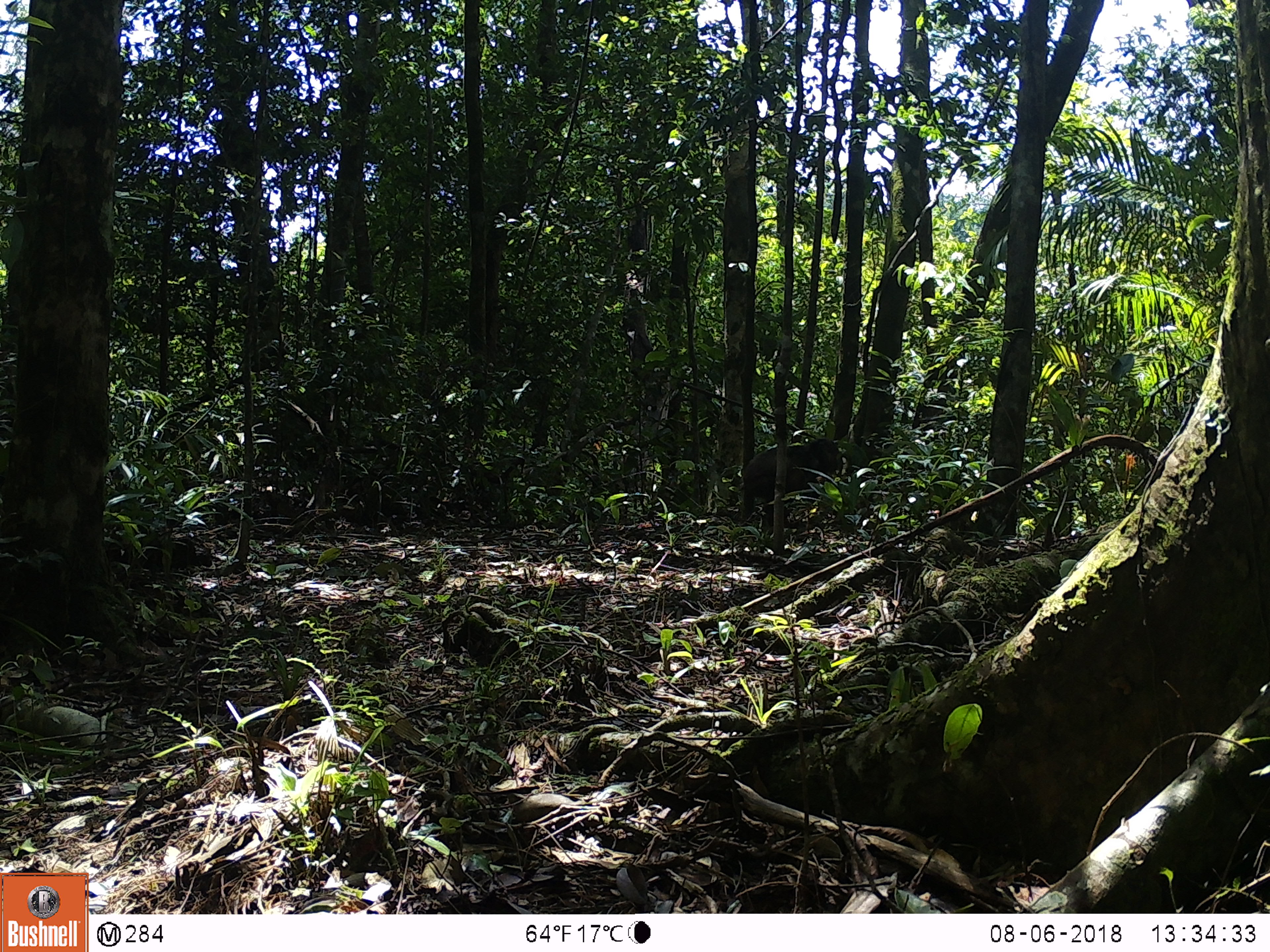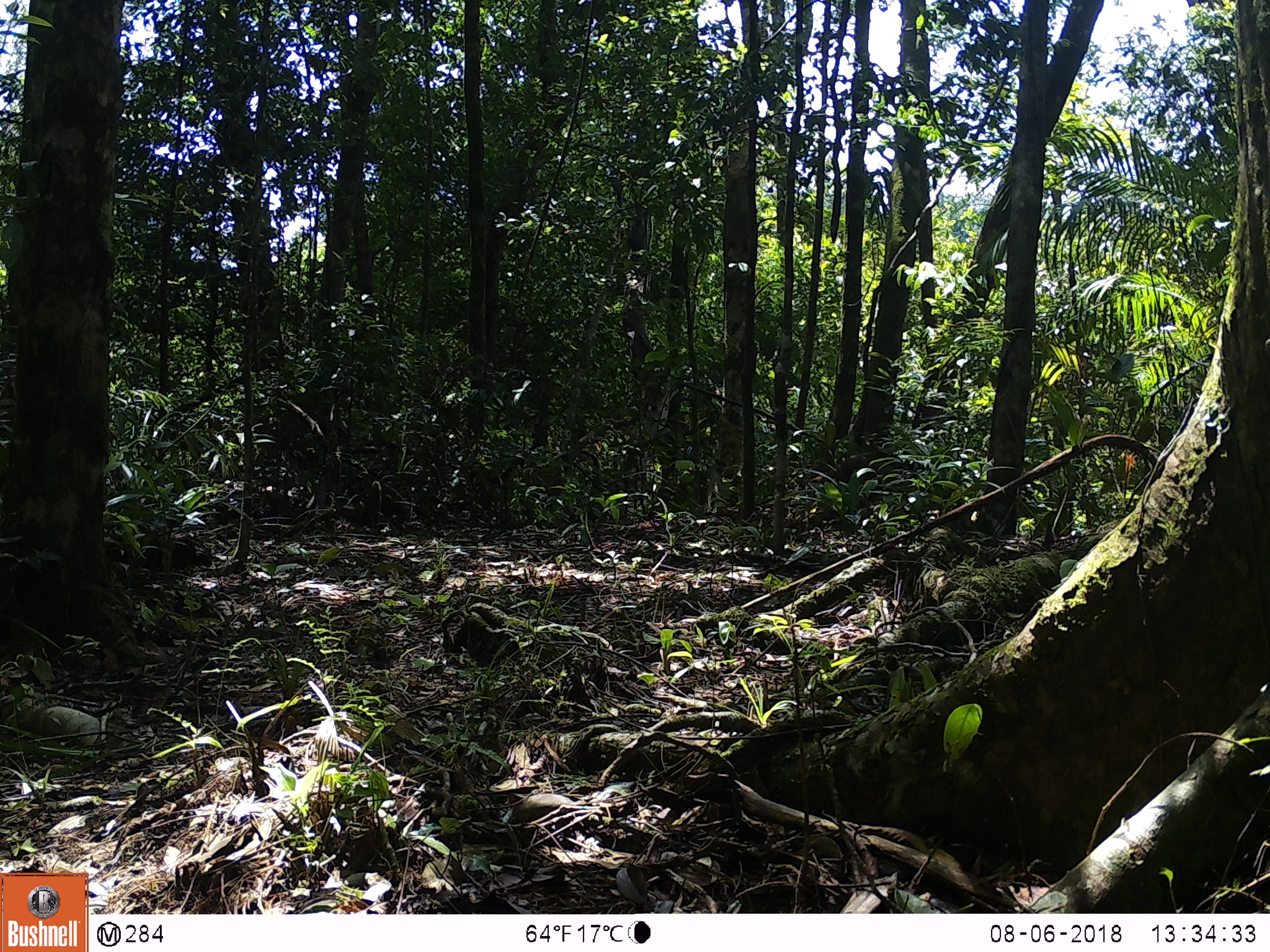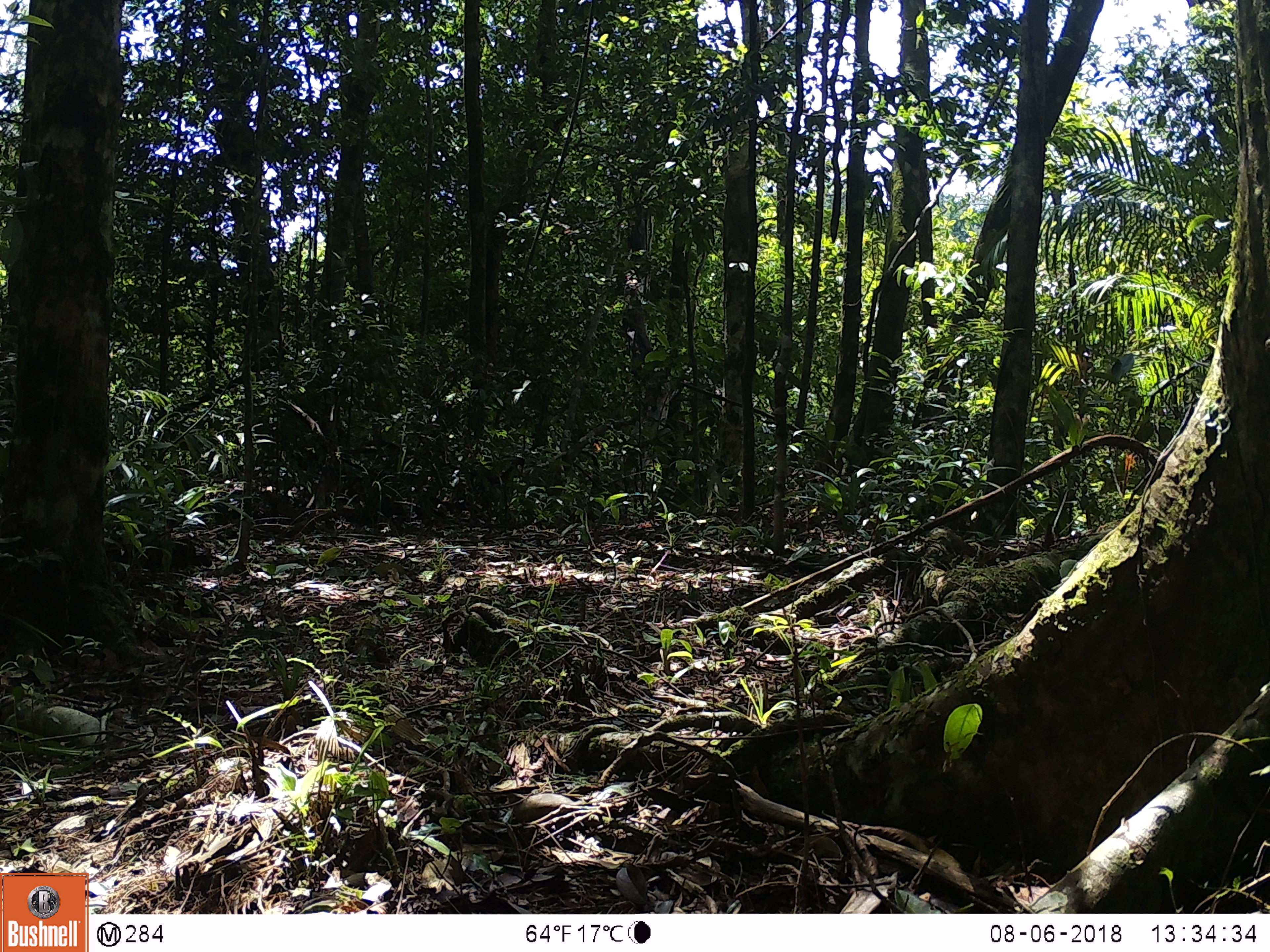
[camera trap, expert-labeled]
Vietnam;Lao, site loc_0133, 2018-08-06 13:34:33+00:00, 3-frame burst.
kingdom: Animalia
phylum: Chordata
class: Mammalia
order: Primates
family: Cercopithecidae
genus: Macaca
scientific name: Macaca arctoides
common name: stump-tailed macaque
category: stump tailed macaque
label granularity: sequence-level